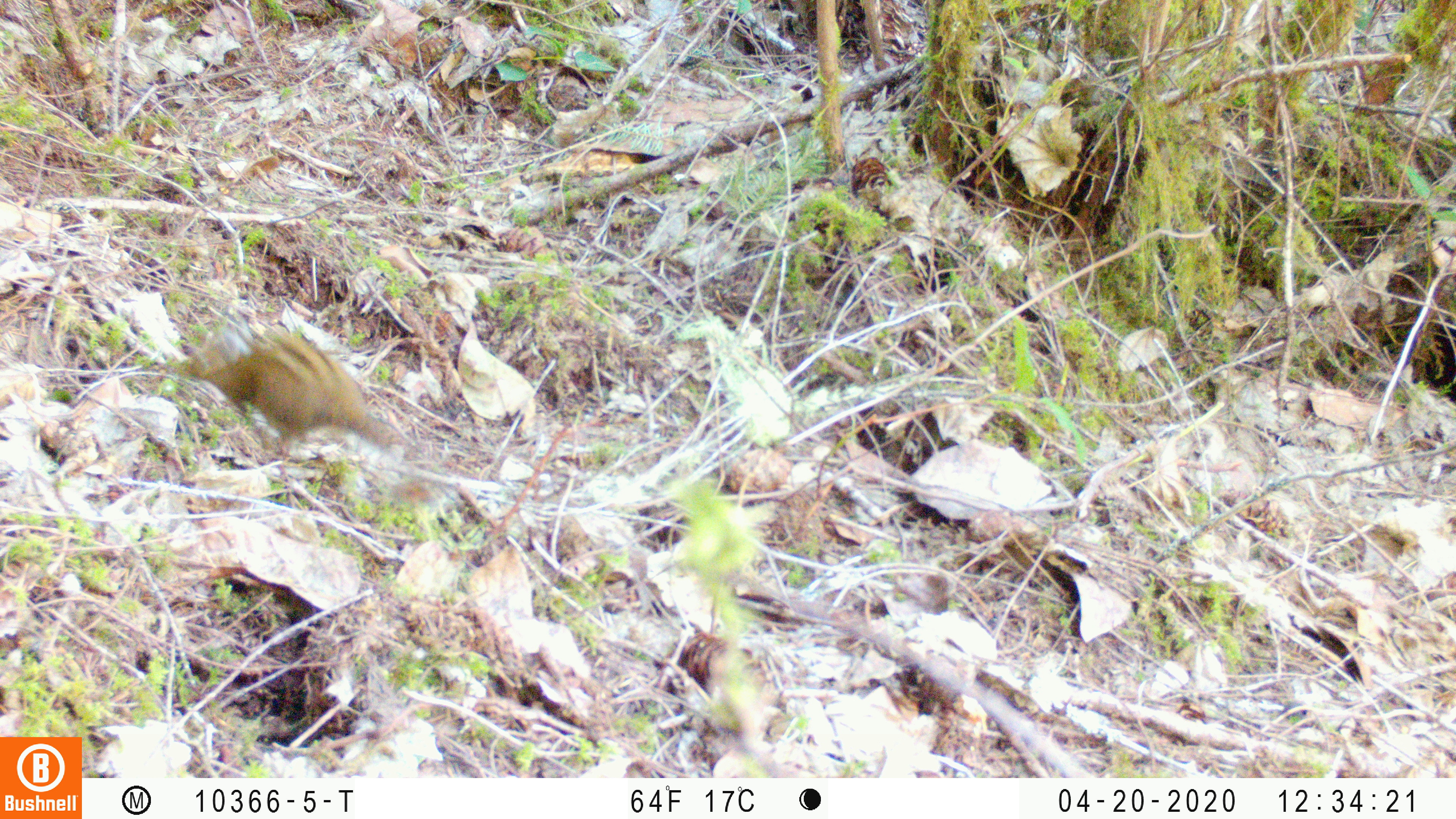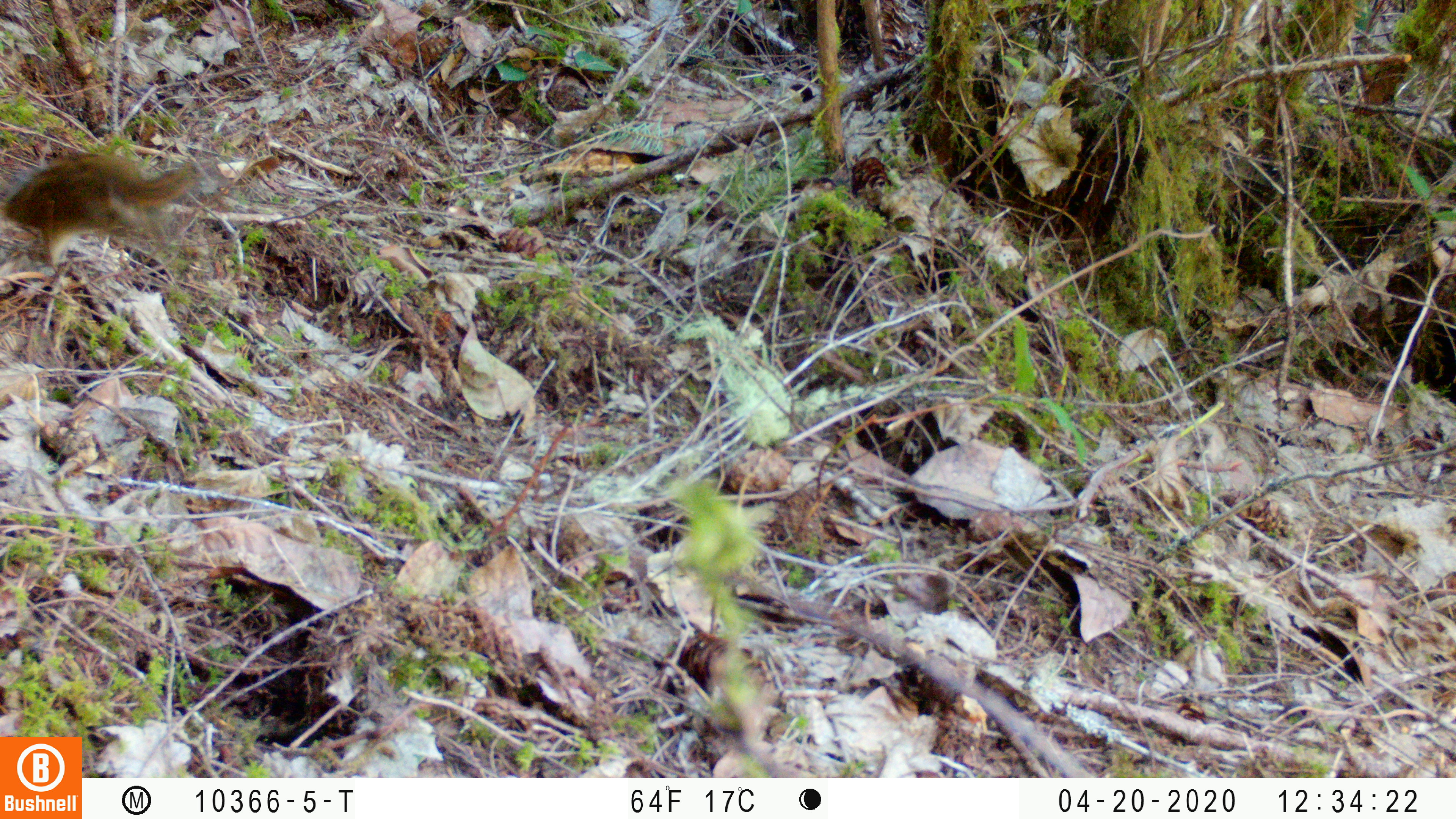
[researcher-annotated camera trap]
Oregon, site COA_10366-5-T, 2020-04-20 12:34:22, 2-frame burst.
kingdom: Animalia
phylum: Chordata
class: Mammalia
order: Rodentia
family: Sciuridae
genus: Neotamias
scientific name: Neotamias townsendii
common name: townsend's chipmunk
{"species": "townsend's chipmunk (Neotamias townsendii)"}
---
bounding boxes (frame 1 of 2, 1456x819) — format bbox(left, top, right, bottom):
townsend's chipmunk: bbox(170, 318, 407, 472)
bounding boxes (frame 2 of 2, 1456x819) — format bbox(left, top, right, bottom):
townsend's chipmunk: bbox(0, 146, 213, 269)